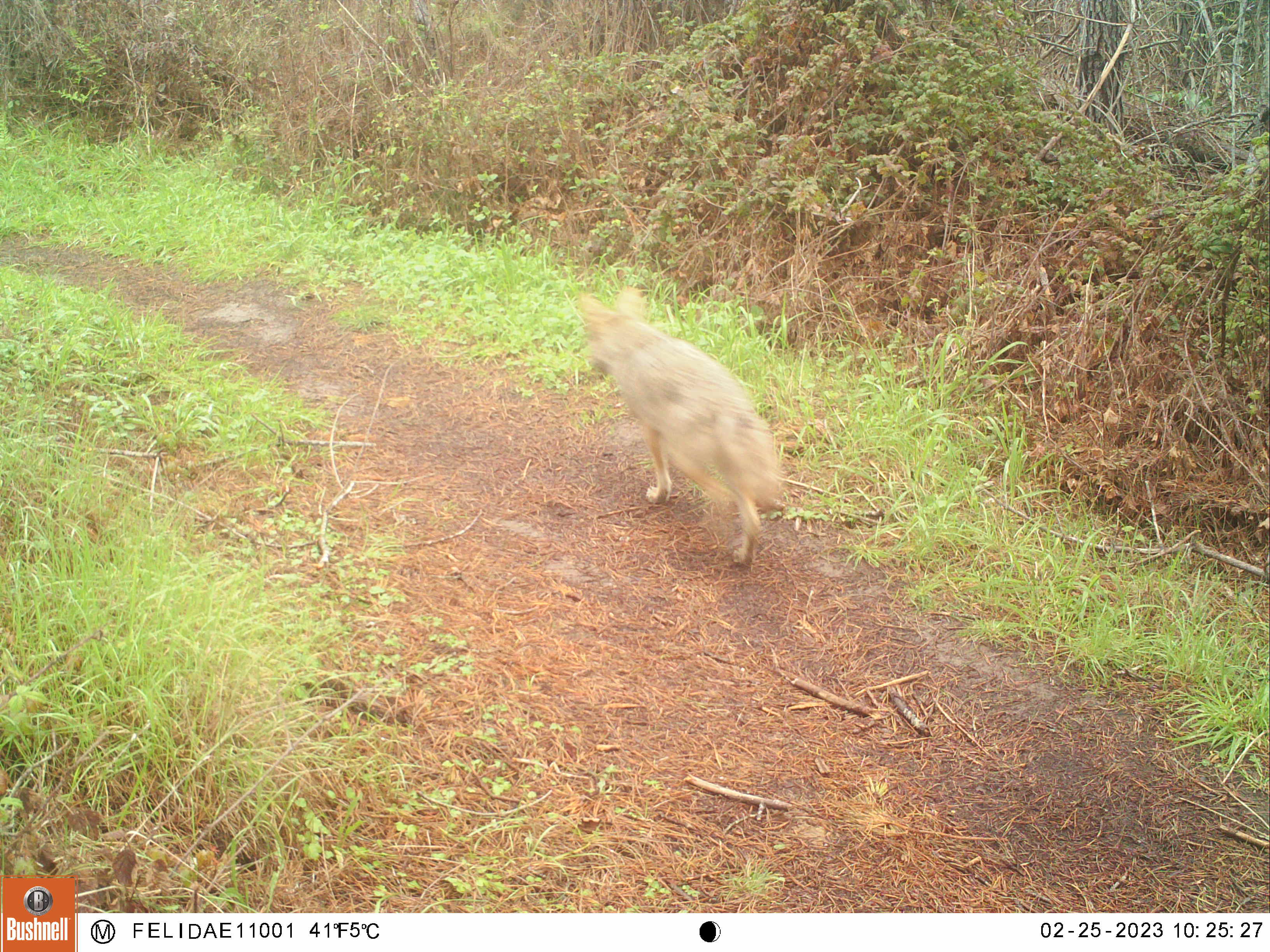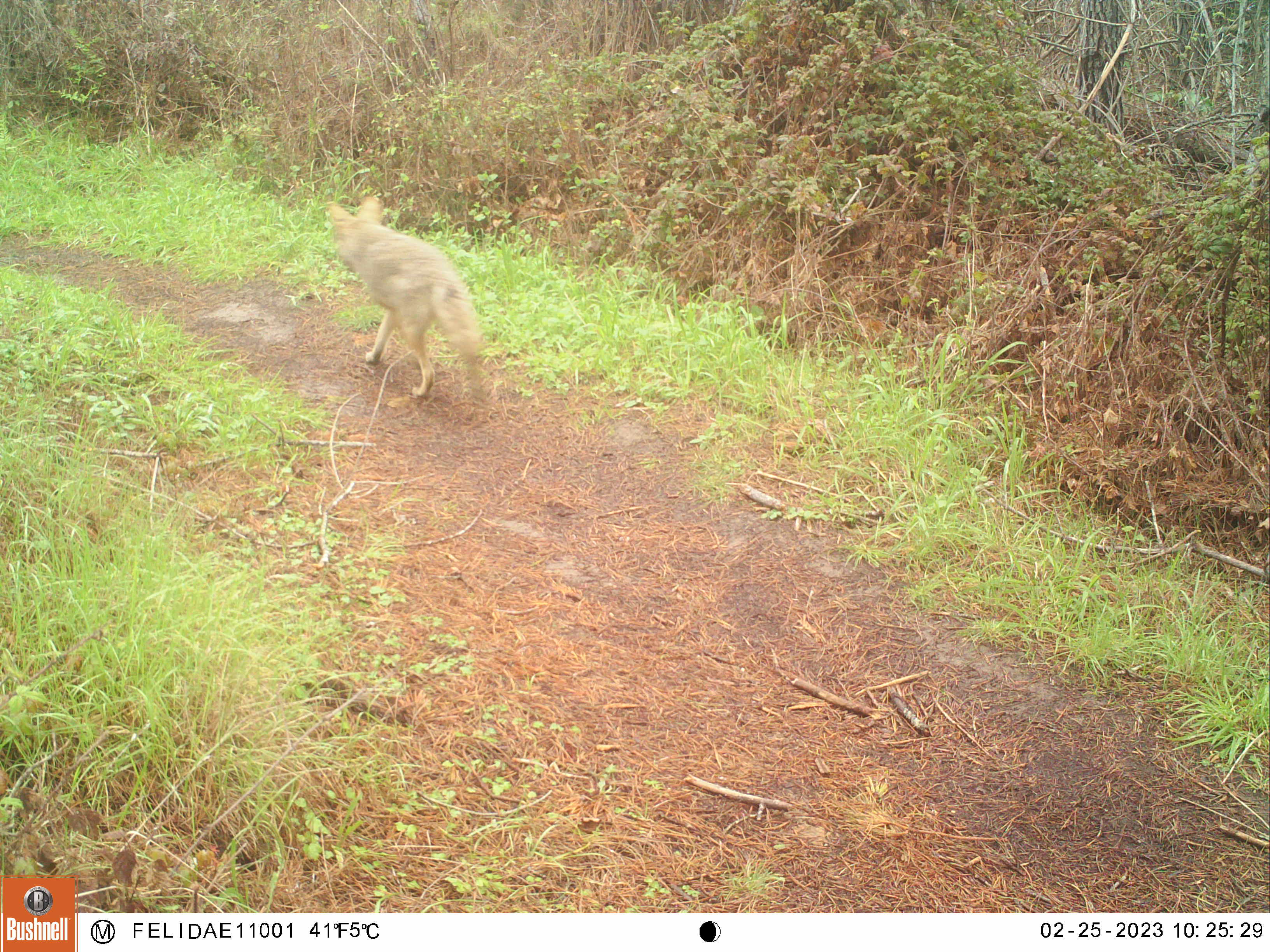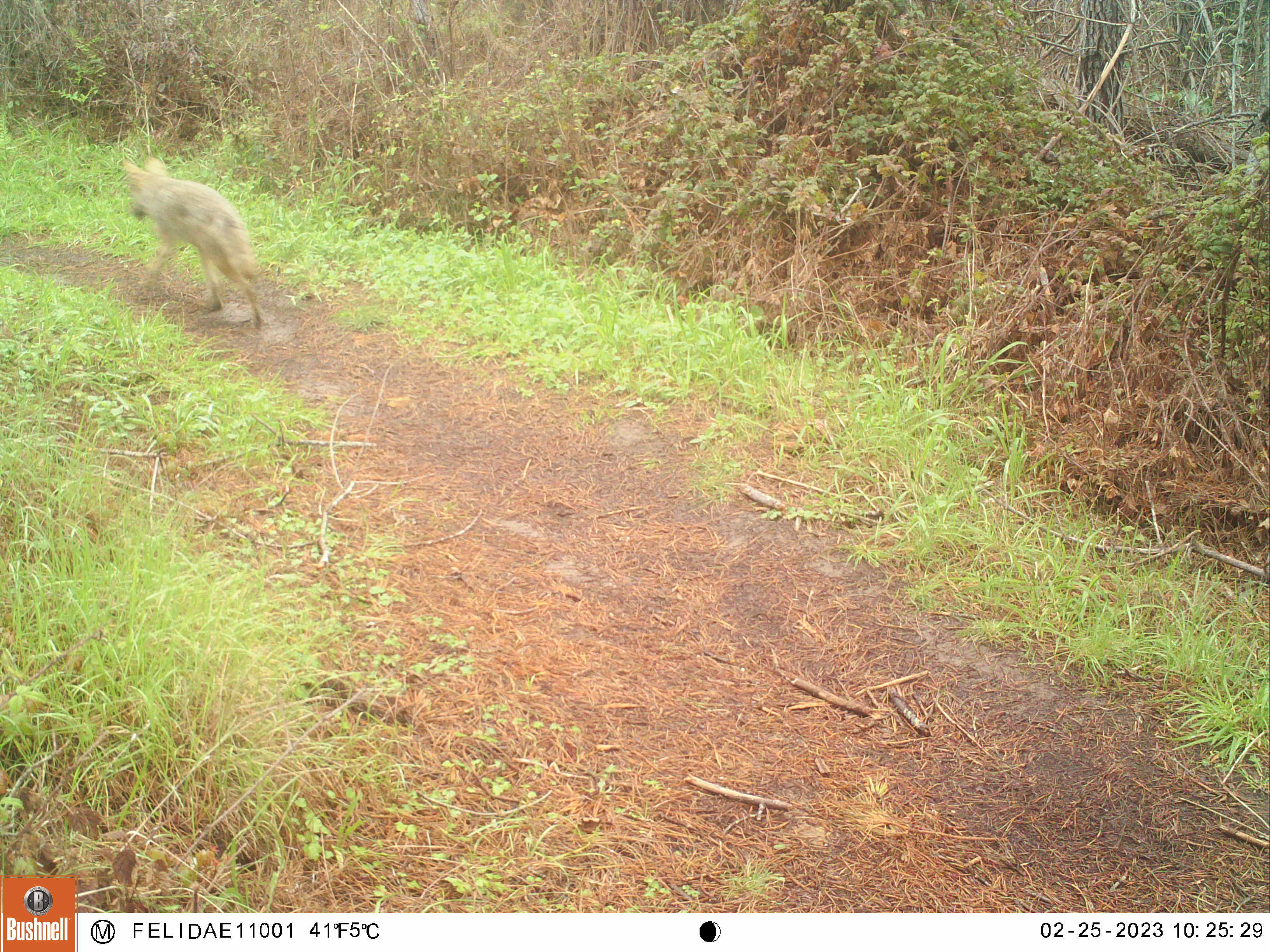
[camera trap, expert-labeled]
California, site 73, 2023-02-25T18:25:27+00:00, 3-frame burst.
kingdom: Animalia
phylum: Chordata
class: Mammalia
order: Carnivora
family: Canidae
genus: Canis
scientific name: Canis latrans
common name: coyote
Coyote (Canis latrans).